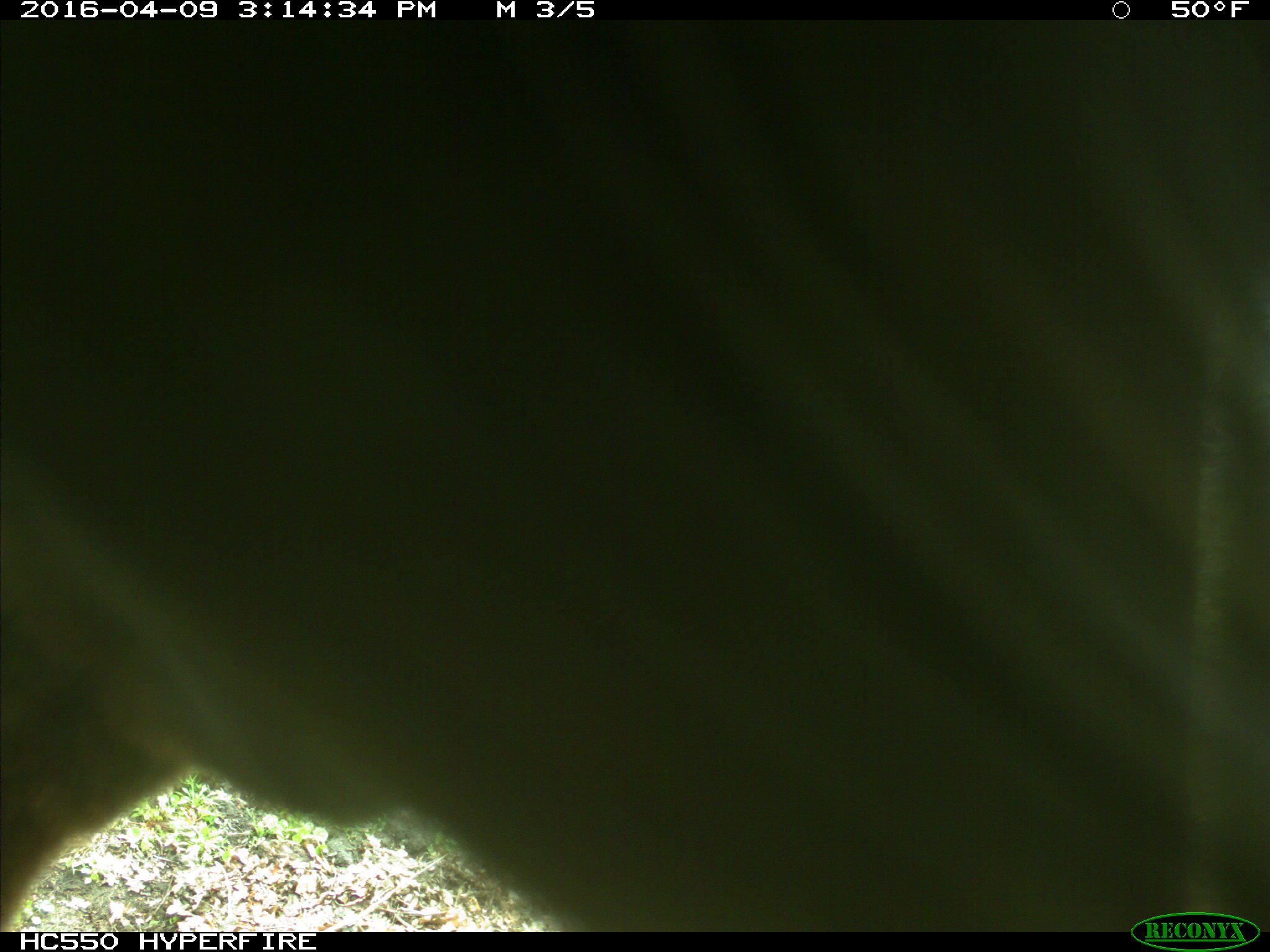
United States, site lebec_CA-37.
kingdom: Animalia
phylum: Chordata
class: Mammalia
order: Artiodactyla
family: Bovidae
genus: Bos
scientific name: Bos taurus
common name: domestic cow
Bos taurus (domestic cow).